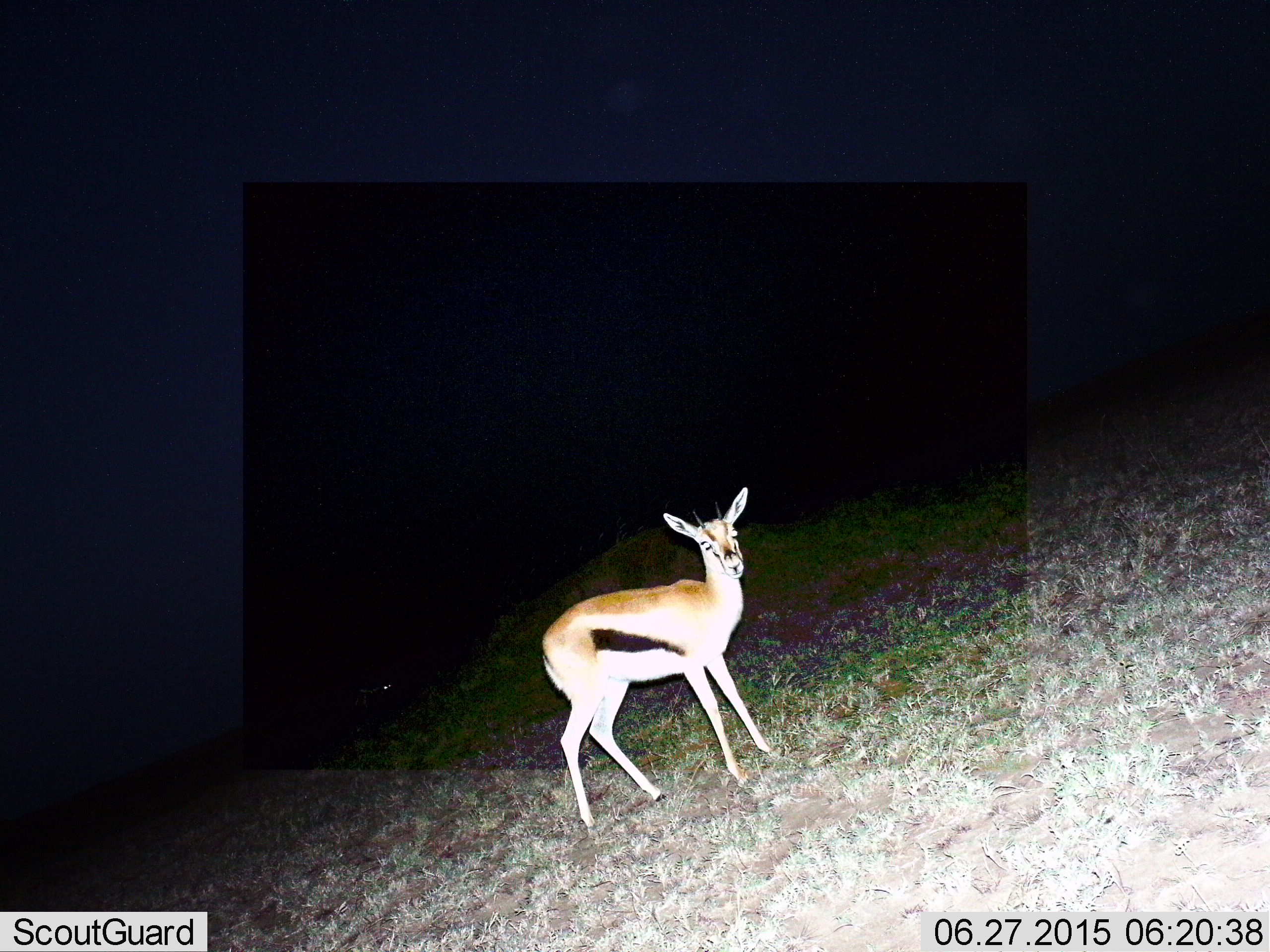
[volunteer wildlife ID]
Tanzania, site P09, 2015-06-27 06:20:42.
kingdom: Animalia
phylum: Chordata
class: Mammalia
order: Artiodactyla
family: Bovidae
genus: Eudorcas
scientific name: Eudorcas thomsonii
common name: thomson's gazelle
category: gazellethomsons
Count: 1.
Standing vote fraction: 100%.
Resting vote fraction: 0%.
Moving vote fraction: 0%.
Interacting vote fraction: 0%.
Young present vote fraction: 0%.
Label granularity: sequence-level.